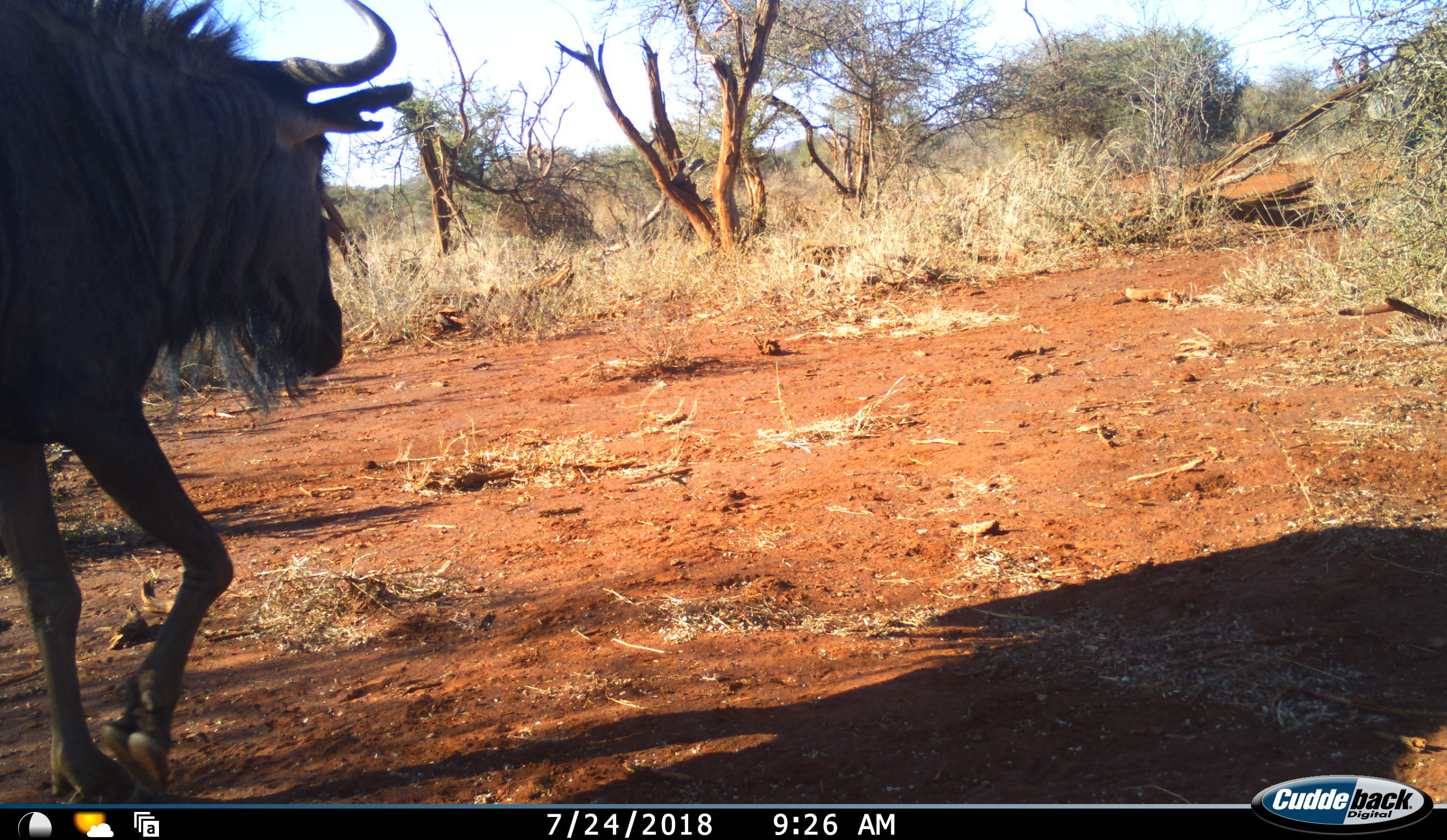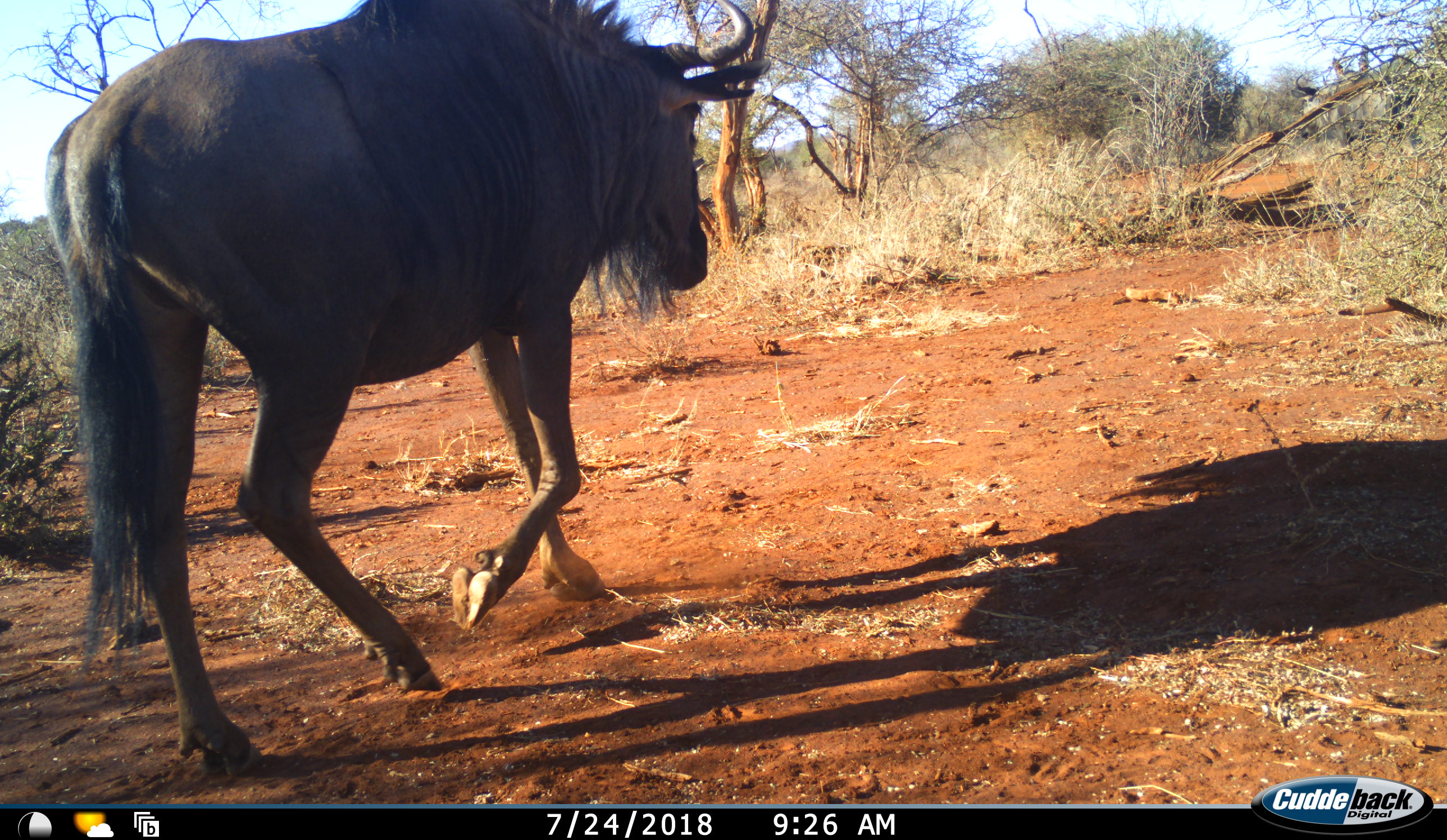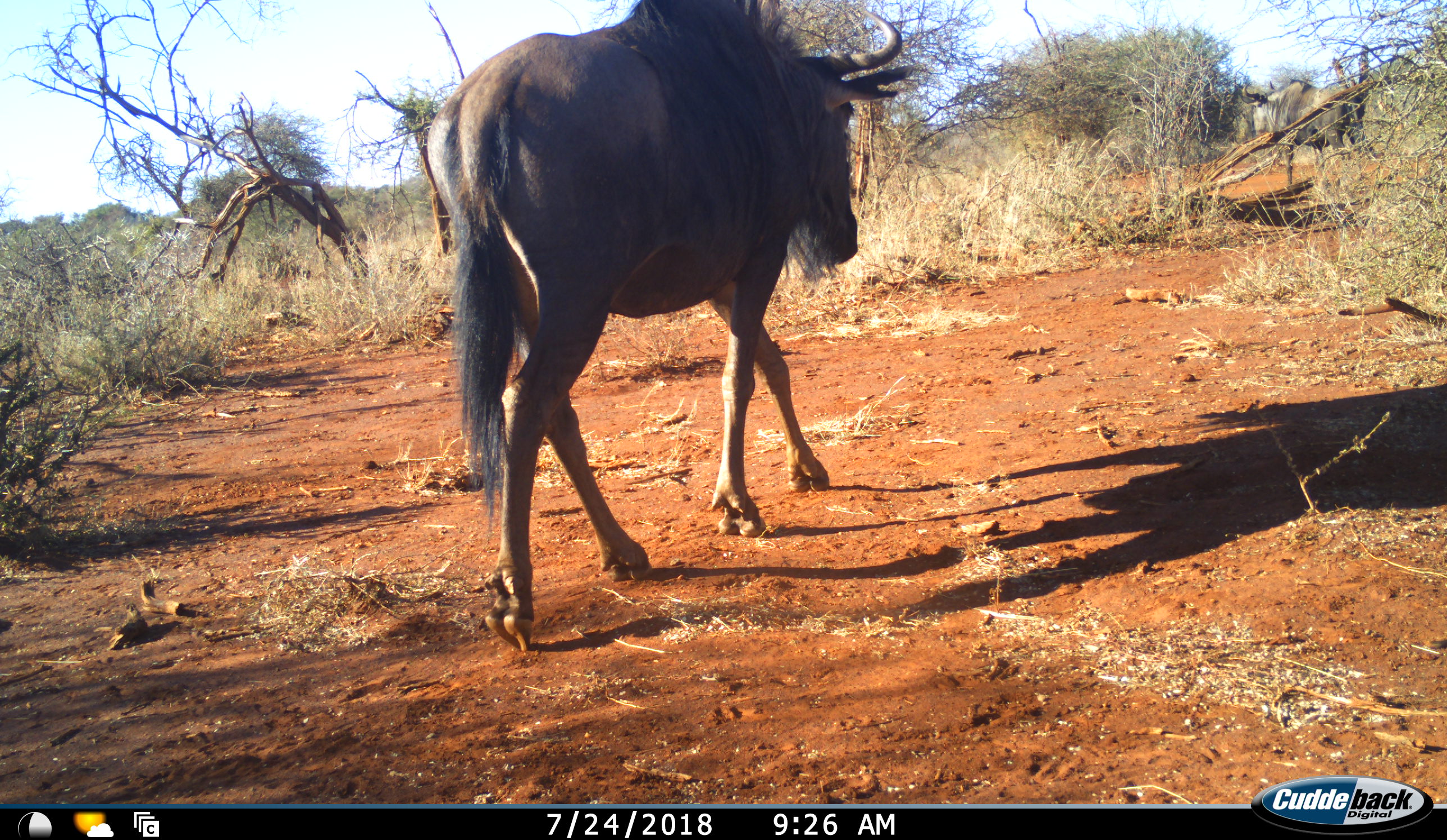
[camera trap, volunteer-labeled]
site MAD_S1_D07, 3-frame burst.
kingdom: Animalia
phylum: Chordata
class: Mammalia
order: Artiodactyla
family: Bovidae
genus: Connochaetes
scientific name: Connochaetes taurinus taurinus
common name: blue wildebeest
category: wildebeestblue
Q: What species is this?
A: Wildebeestblue (blue wildebeest) (Connochaetes taurinus taurinus).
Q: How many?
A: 2.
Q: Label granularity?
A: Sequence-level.